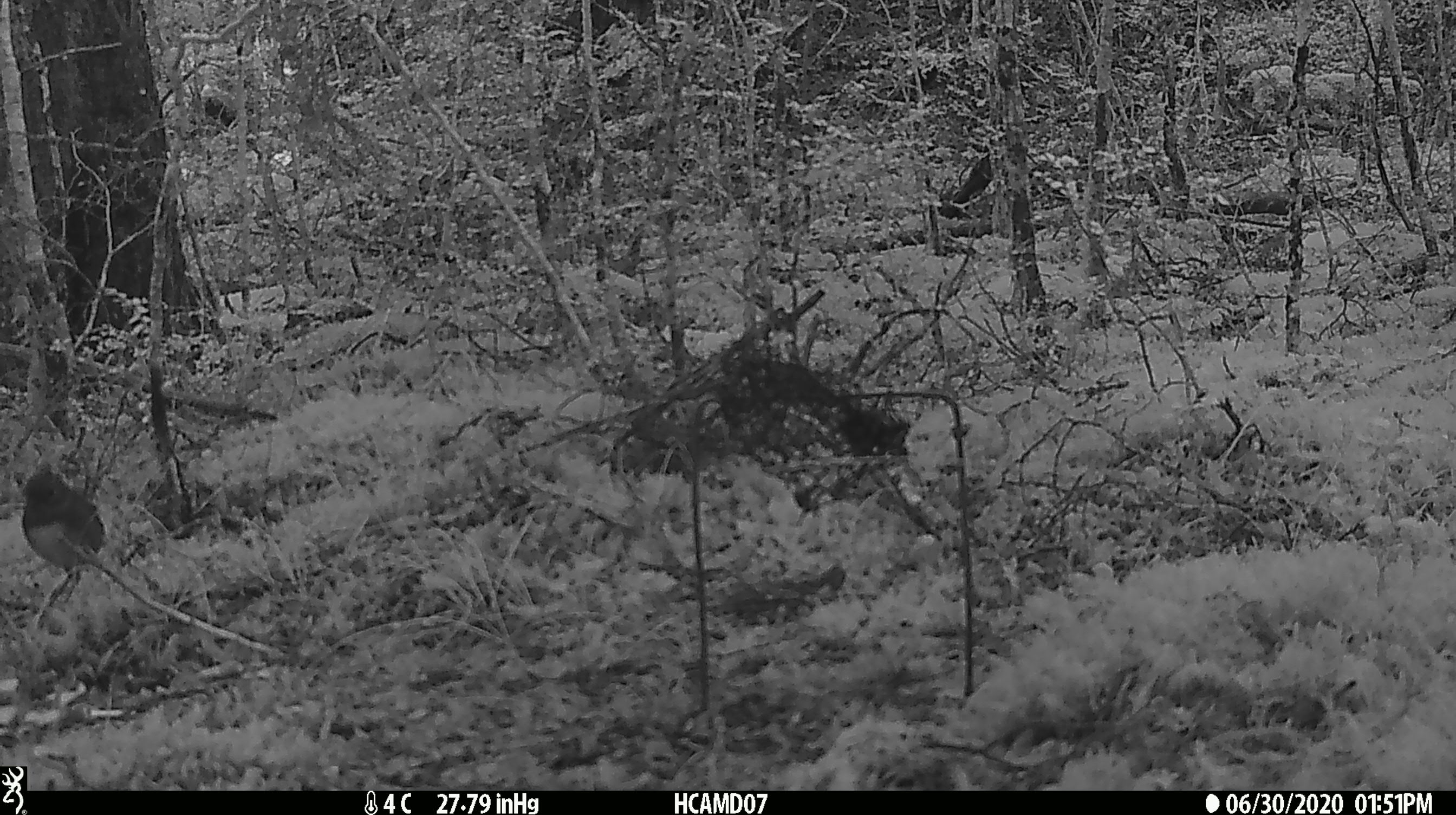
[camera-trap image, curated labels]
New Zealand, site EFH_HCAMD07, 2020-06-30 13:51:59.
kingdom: Animalia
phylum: Chordata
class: Aves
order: Passeriformes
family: Petroicidae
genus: Petroica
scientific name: Petroica australis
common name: new zealand robin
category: robin